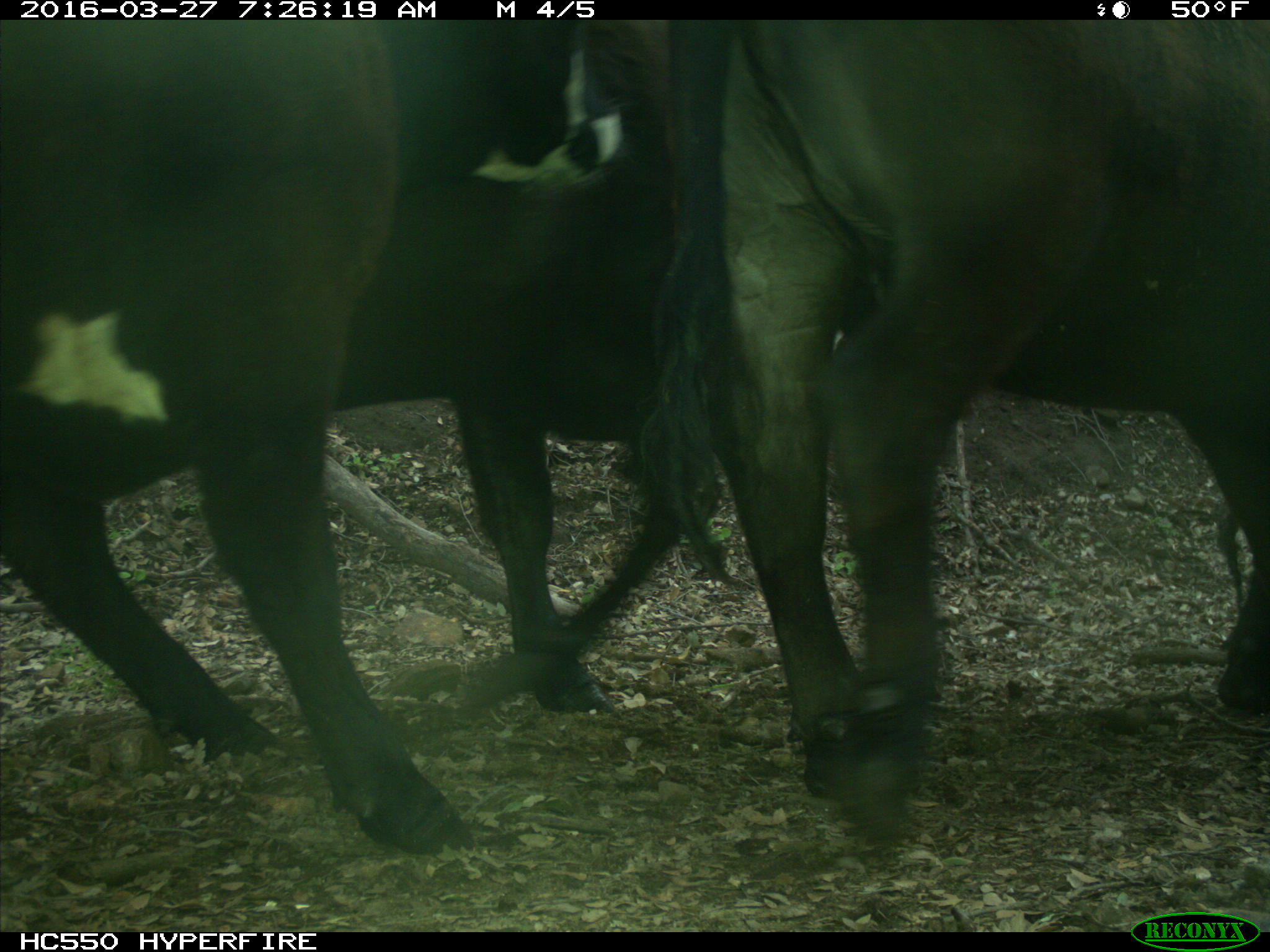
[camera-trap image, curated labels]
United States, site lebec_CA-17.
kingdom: Animalia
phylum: Chordata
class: Mammalia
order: Artiodactyla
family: Bovidae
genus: Bos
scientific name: Bos taurus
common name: domestic cow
Bos taurus (domestic cow).